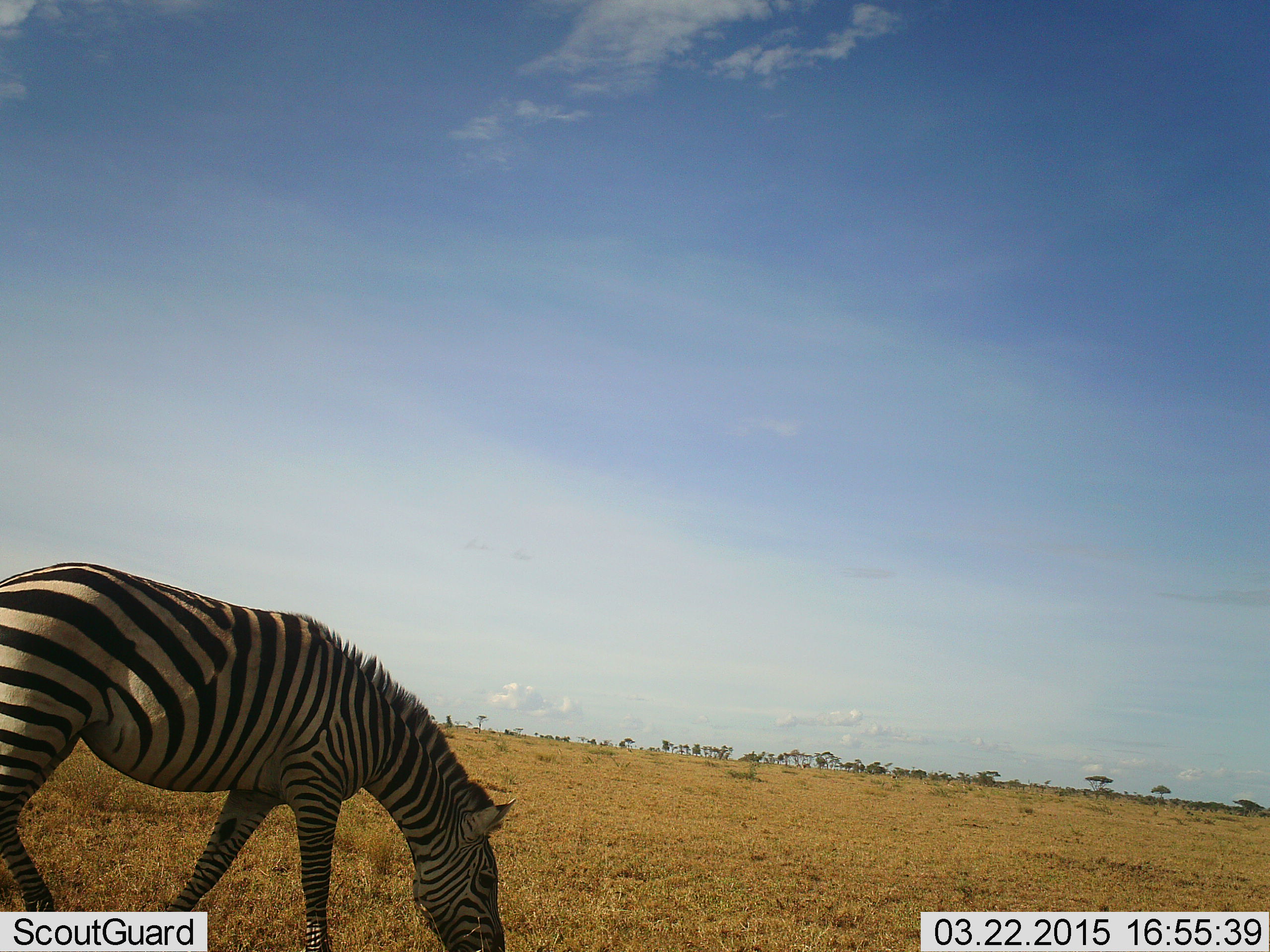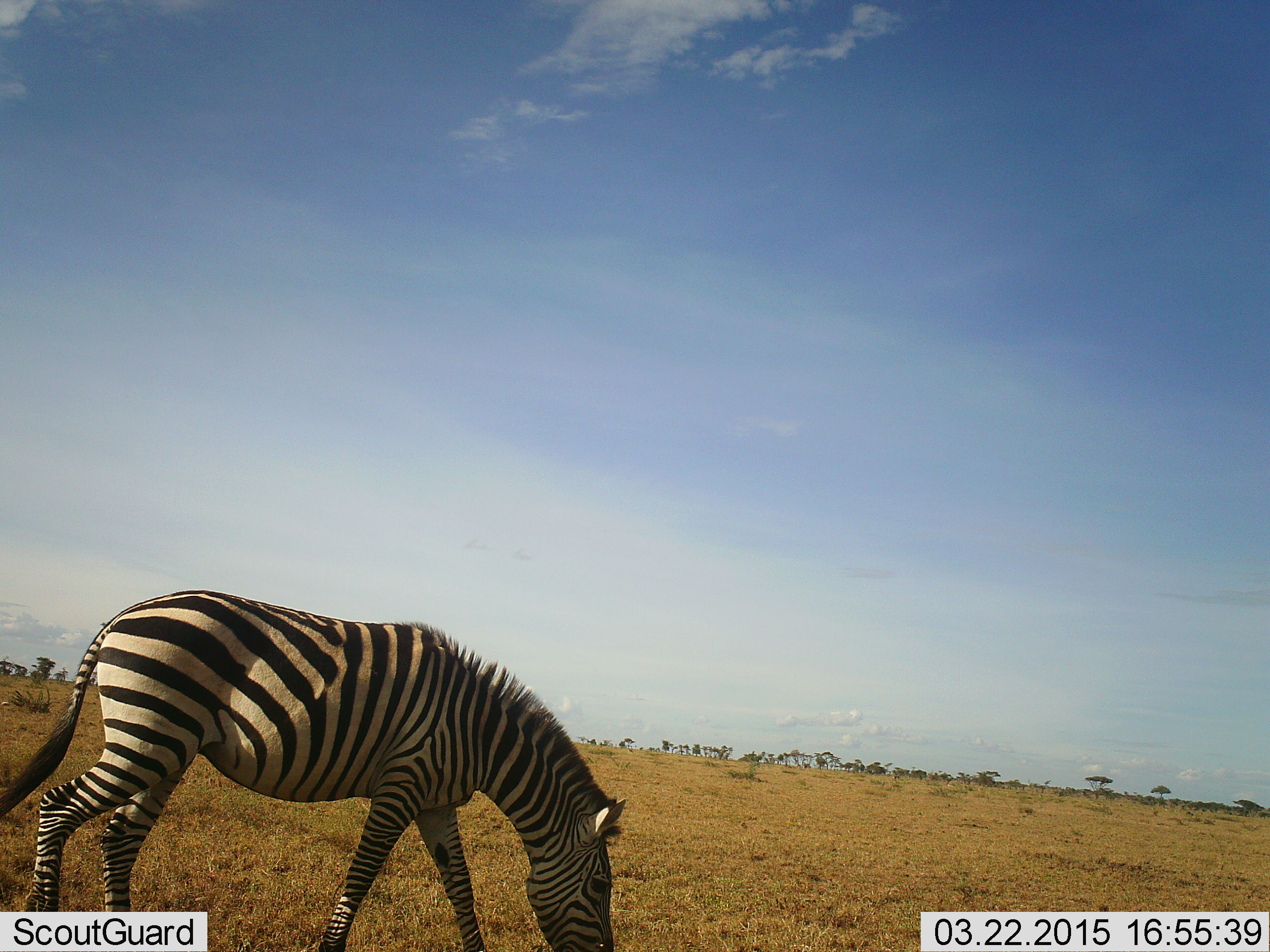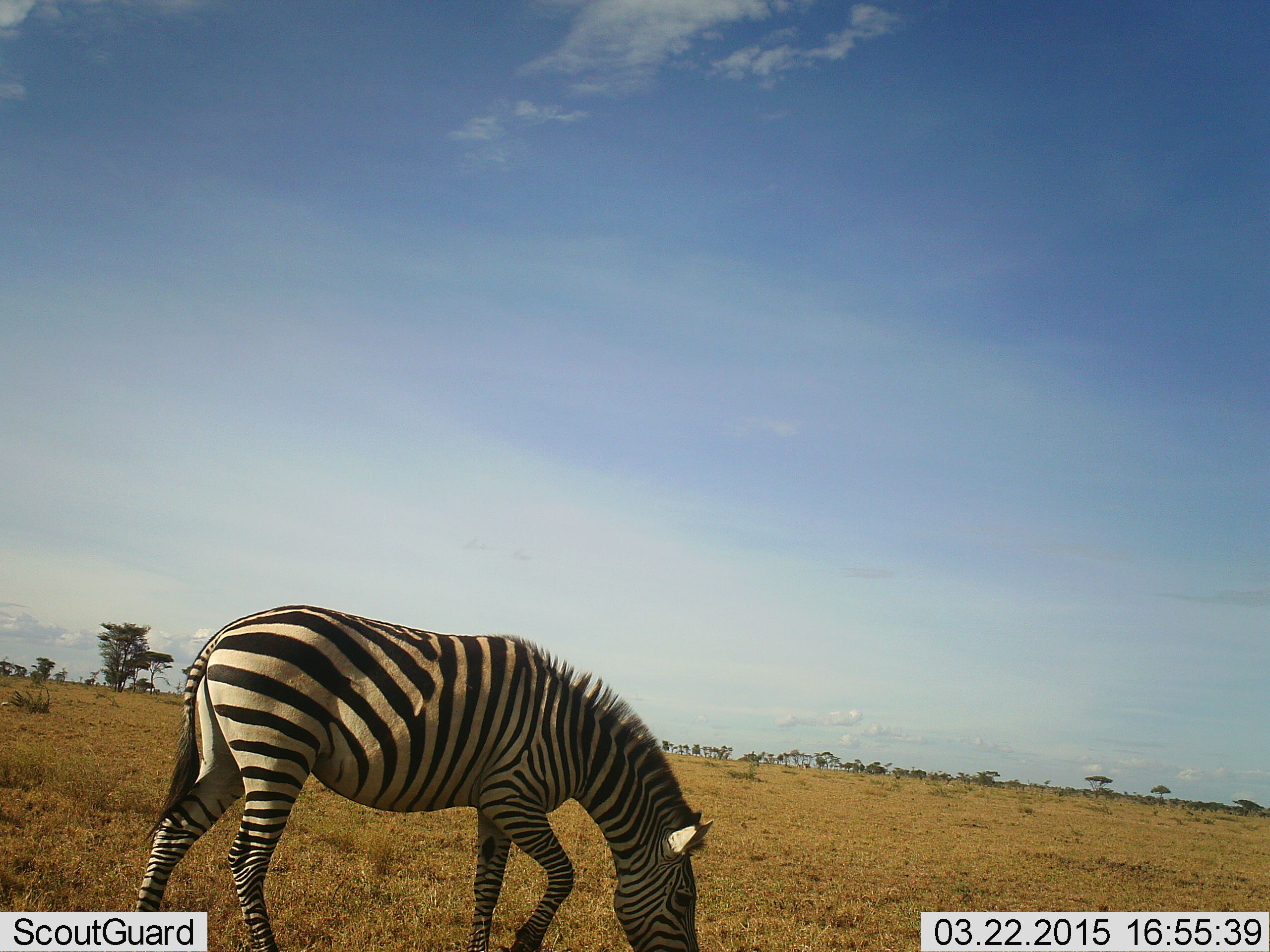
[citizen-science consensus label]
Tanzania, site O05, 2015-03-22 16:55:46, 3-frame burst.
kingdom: Animalia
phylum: Chordata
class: Mammalia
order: Perissodactyla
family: Equidae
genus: Equus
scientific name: Equus quagga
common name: plains zebra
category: zebra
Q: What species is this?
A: Zebra (plains zebra) (Equus quagga).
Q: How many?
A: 1.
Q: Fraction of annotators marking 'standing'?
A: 10%.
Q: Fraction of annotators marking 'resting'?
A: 0%.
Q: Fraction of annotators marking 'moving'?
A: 50%.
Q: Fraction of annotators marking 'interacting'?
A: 0%.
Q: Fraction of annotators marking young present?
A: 0%.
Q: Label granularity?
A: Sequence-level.